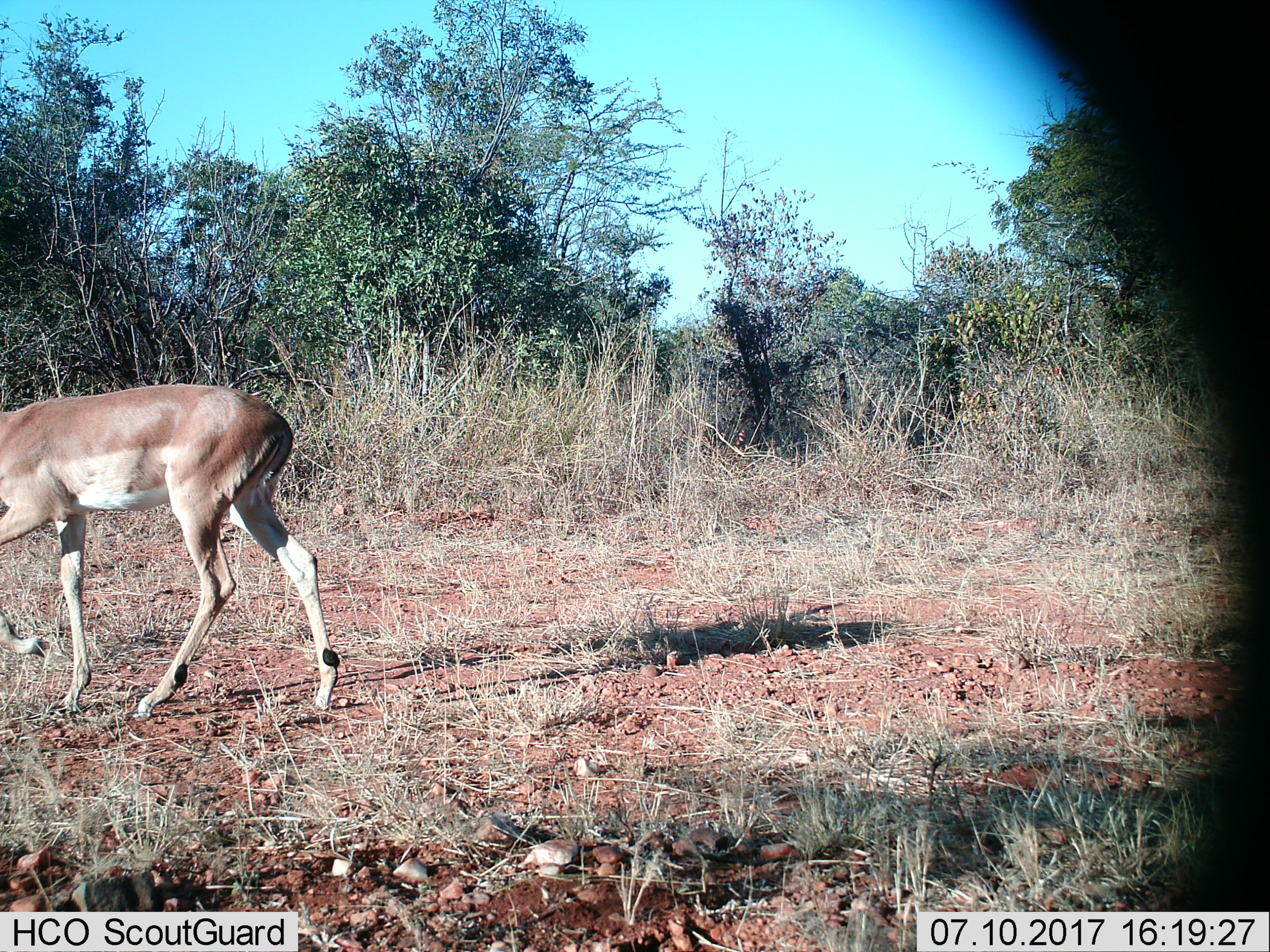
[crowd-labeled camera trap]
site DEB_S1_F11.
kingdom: Animalia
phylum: Chordata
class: Mammalia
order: Artiodactyla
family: Bovidae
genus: Aepyceros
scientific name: Aepyceros melampus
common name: impala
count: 1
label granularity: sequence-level